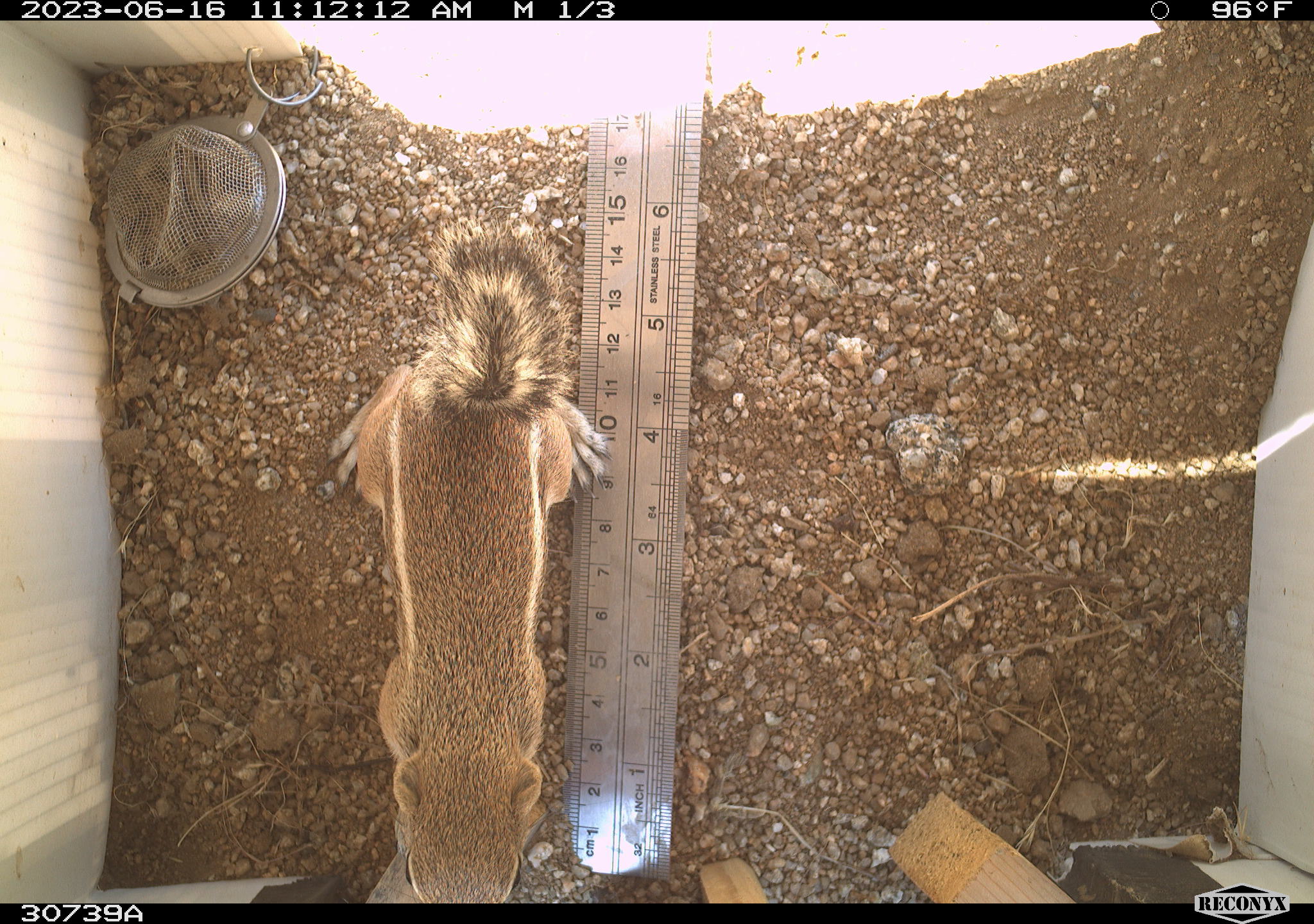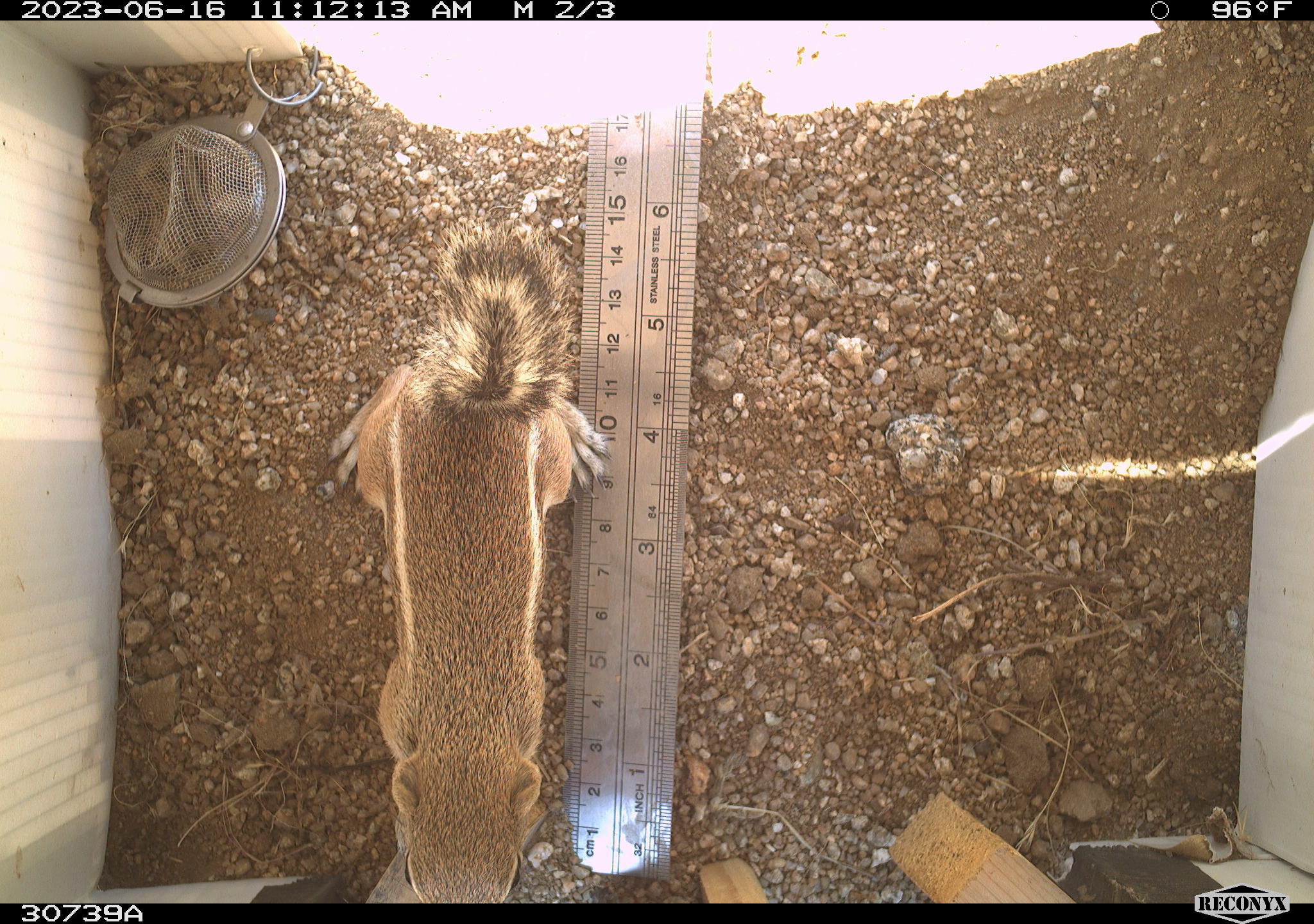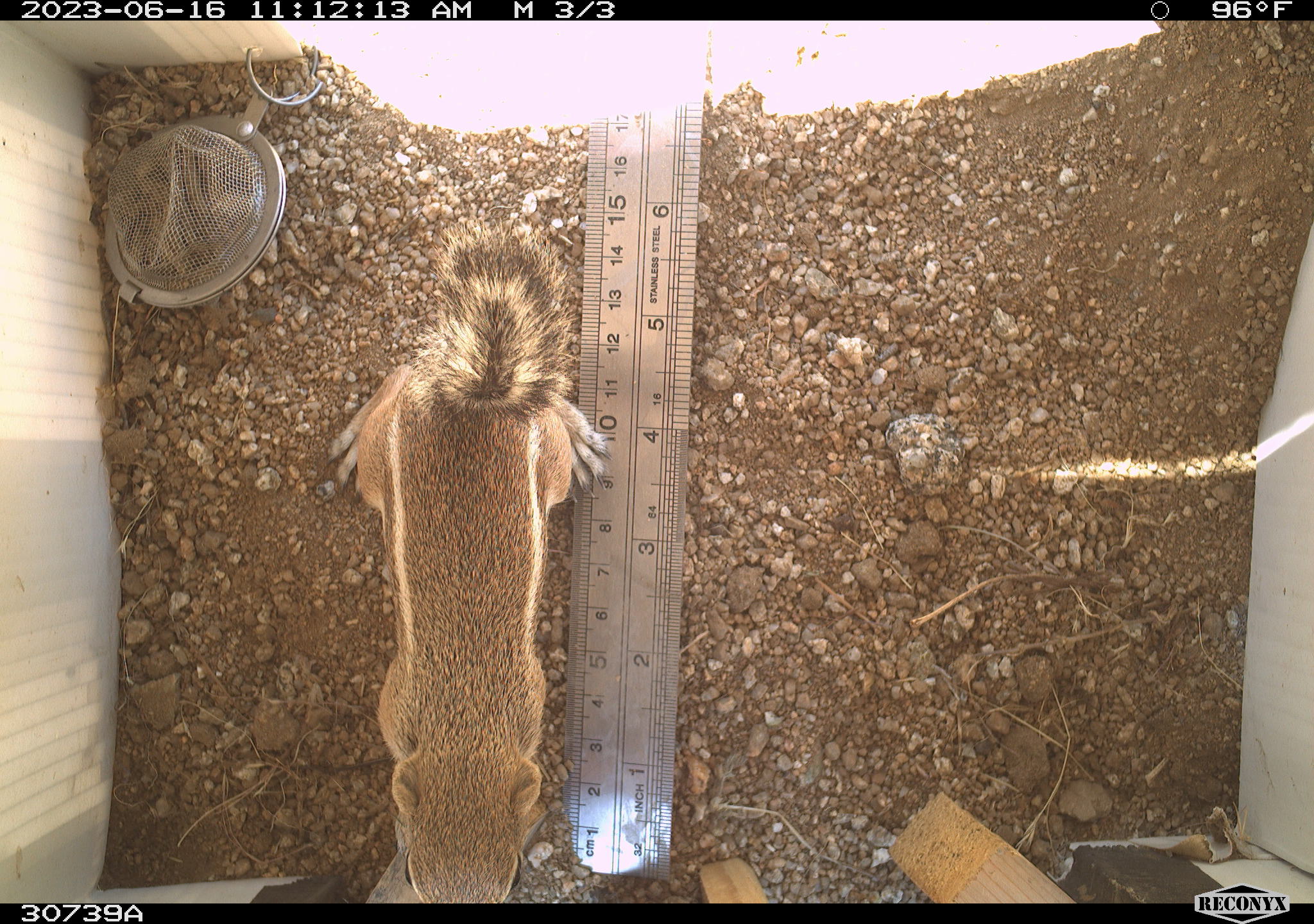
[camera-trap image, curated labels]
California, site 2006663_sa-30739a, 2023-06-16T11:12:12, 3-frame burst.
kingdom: Animalia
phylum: Chordata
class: Mammalia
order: Rodentia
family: Sciuridae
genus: Ammospermophilus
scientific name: Ammospermophilus leucurus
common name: white-tailed antelope squirrel